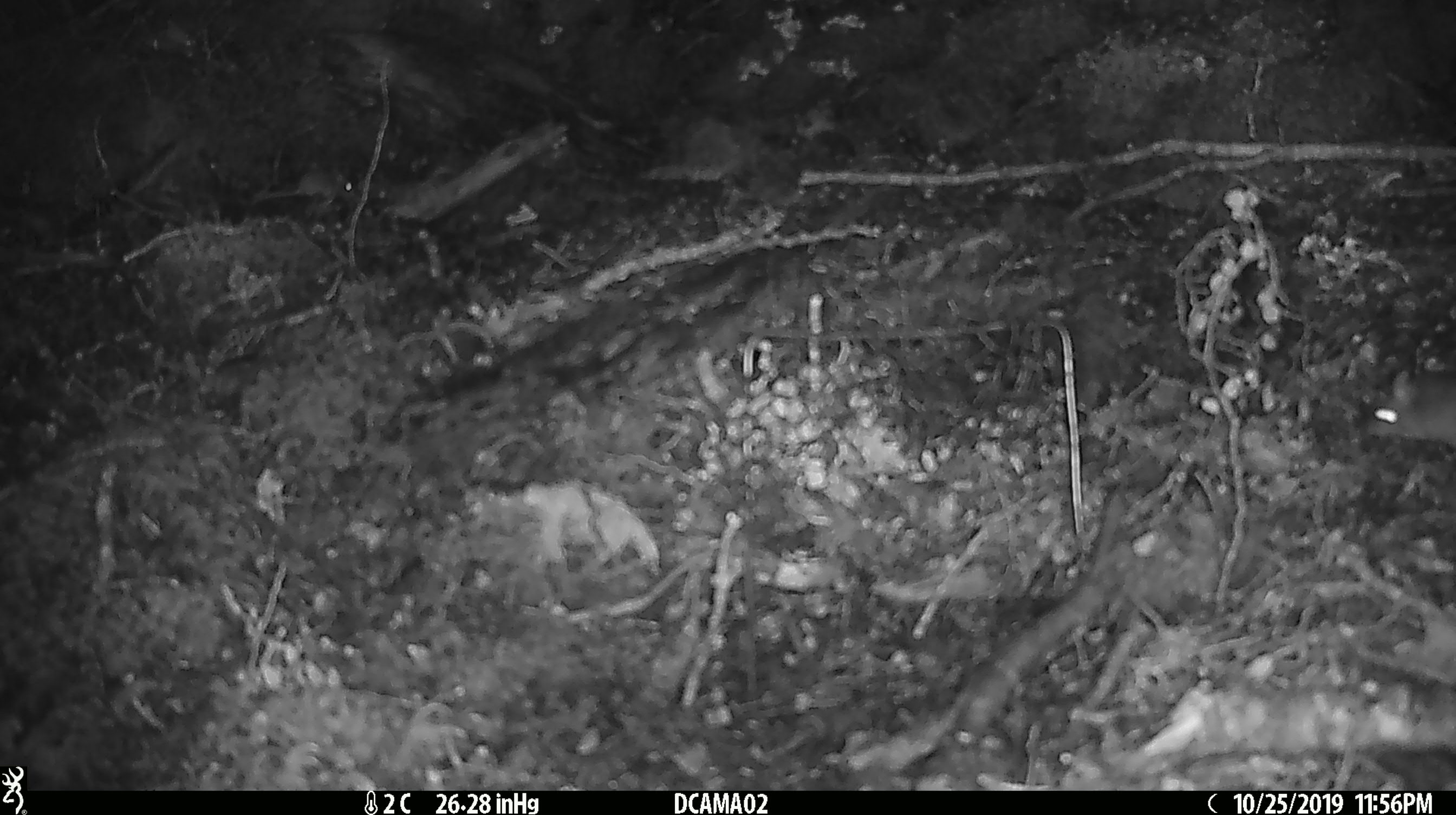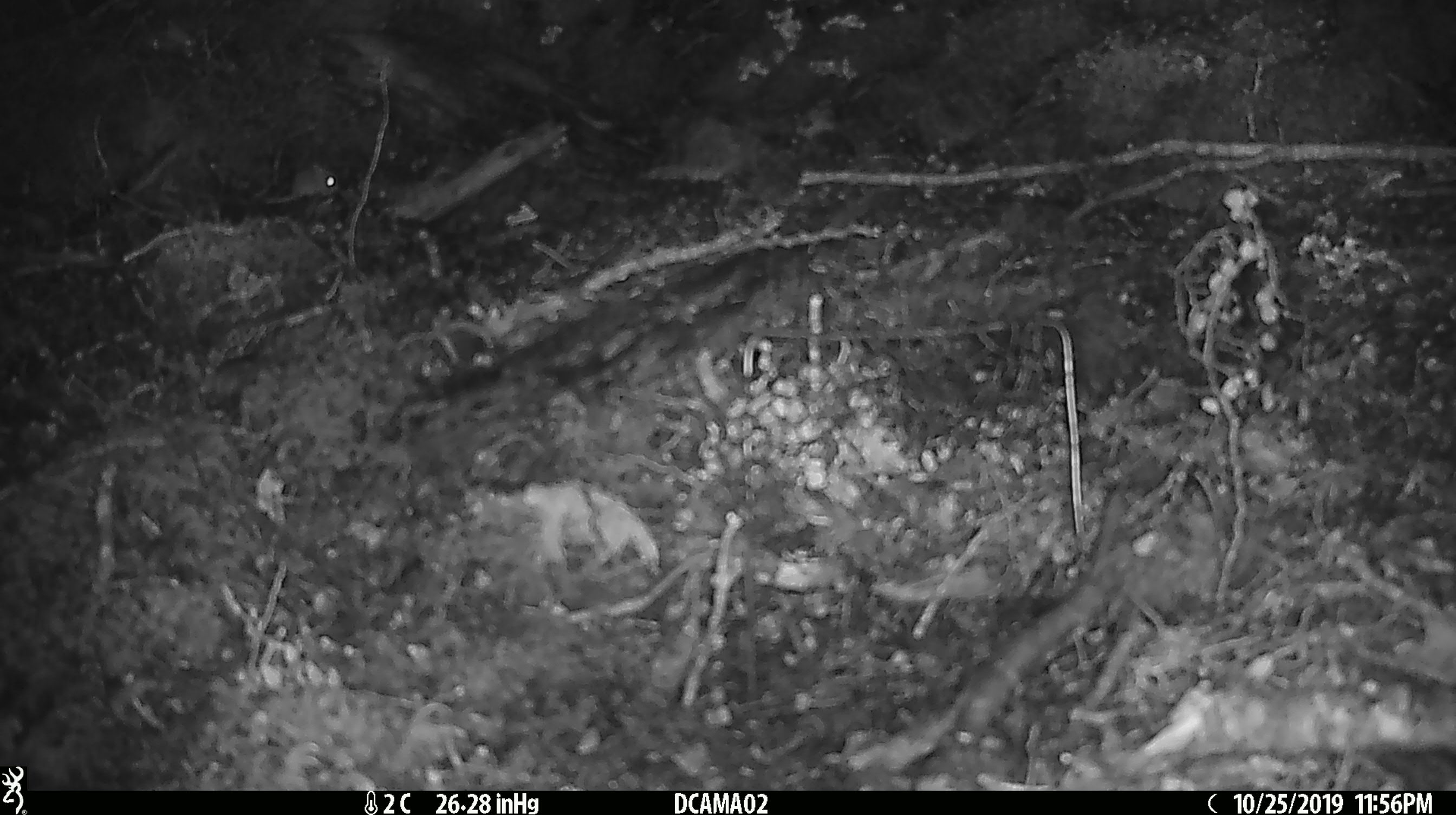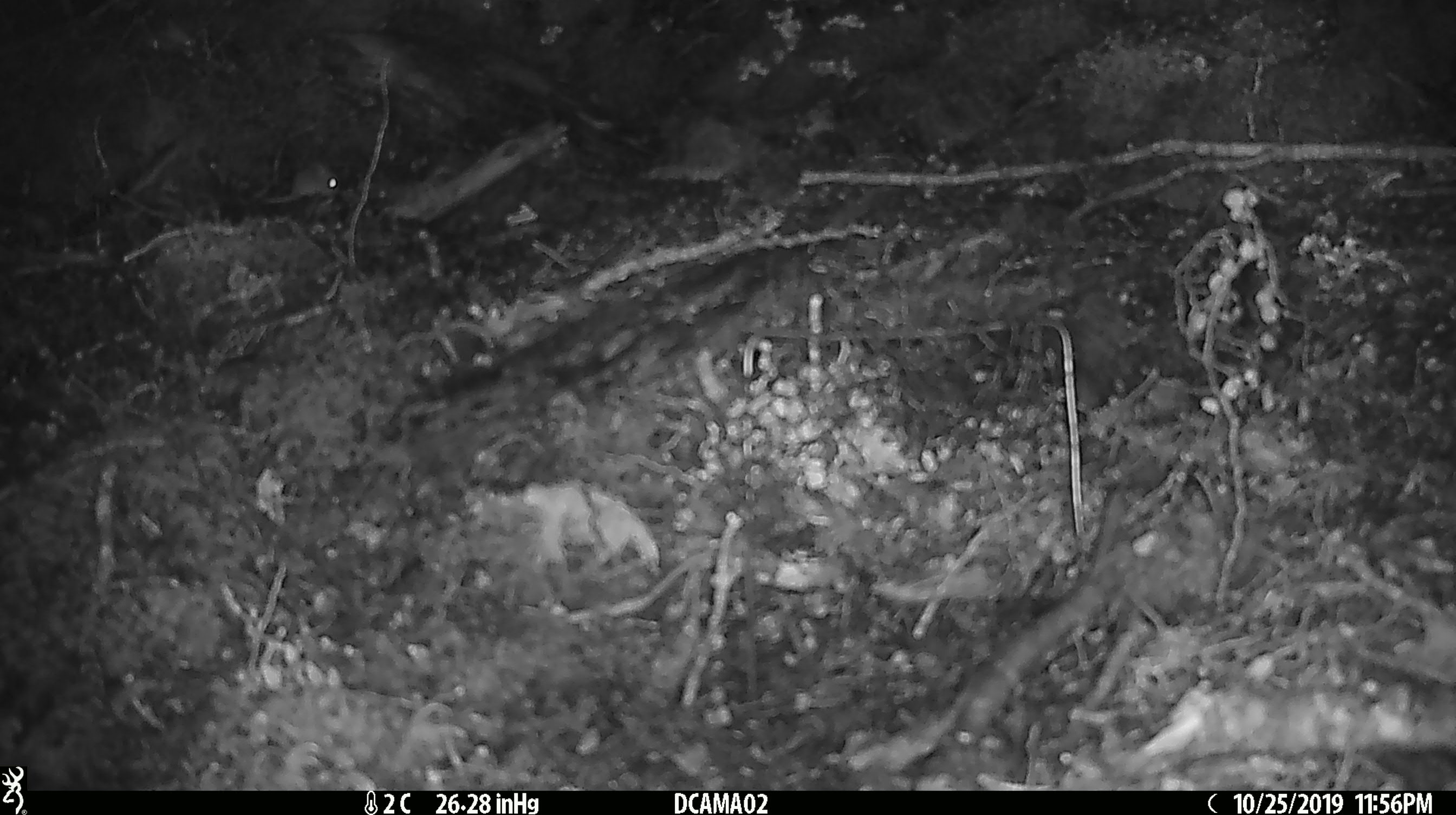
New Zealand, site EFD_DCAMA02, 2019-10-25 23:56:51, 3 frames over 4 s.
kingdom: Animalia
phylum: Chordata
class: Mammalia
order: Rodentia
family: Muridae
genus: Mus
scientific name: Mus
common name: mouse